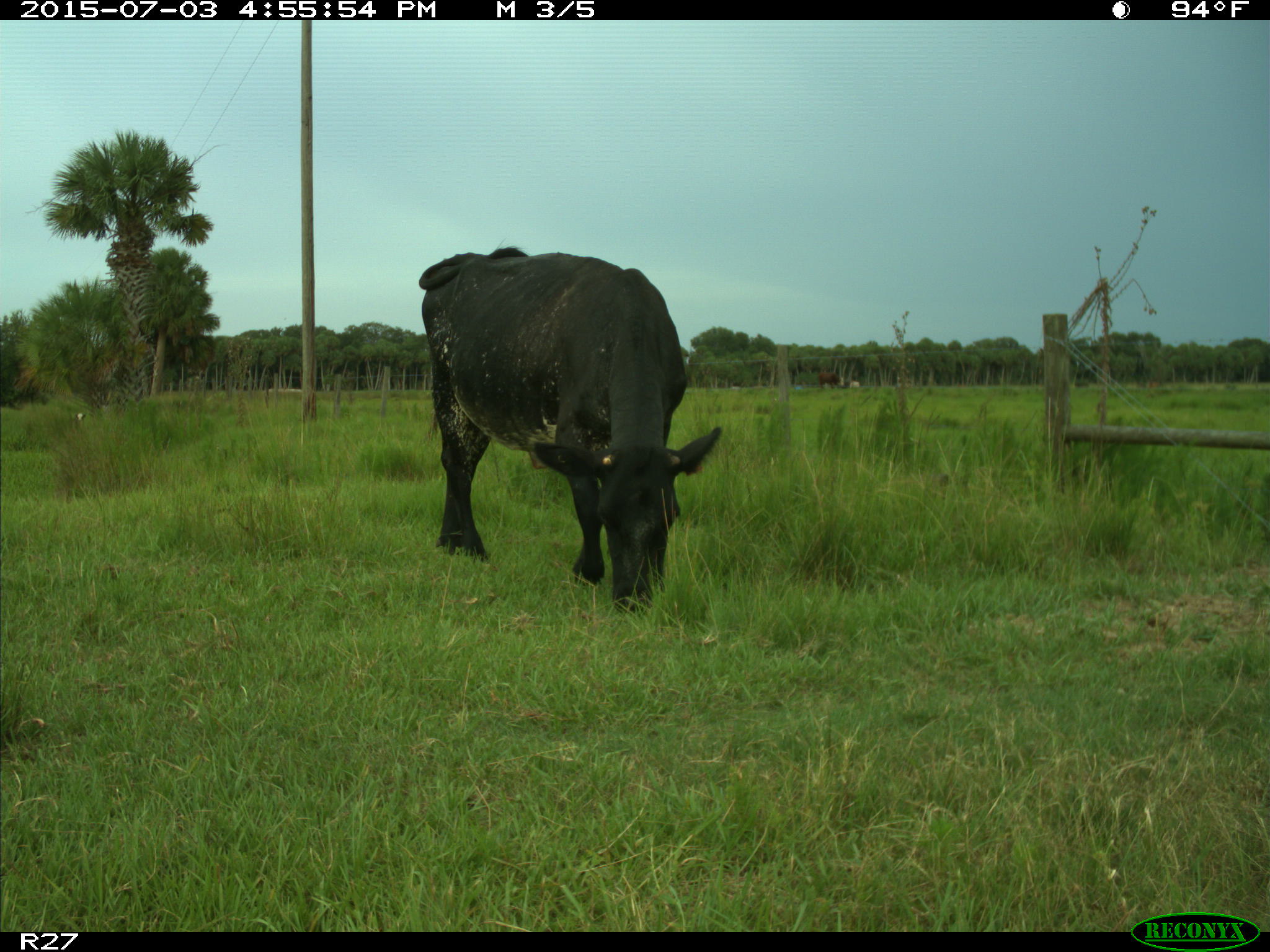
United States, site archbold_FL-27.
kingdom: Animalia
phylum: Chordata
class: Mammalia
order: Artiodactyla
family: Bovidae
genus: Bos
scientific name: Bos taurus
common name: domestic cow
Bos taurus (domestic cow).